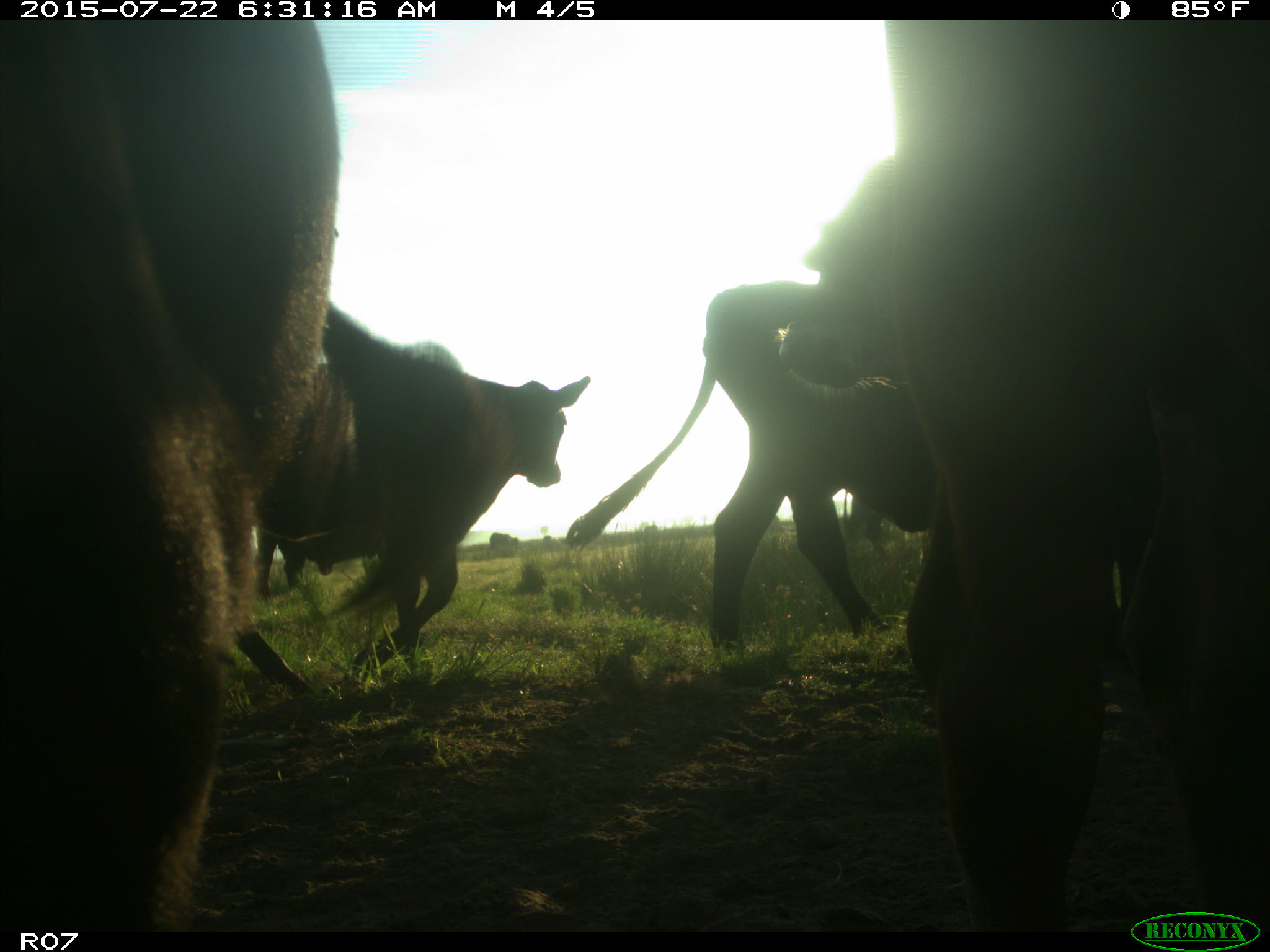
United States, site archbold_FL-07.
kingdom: Animalia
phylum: Chordata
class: Mammalia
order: Artiodactyla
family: Suidae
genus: Sus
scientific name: Sus scrofa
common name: wild boar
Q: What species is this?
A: Sus scrofa (wild boar).